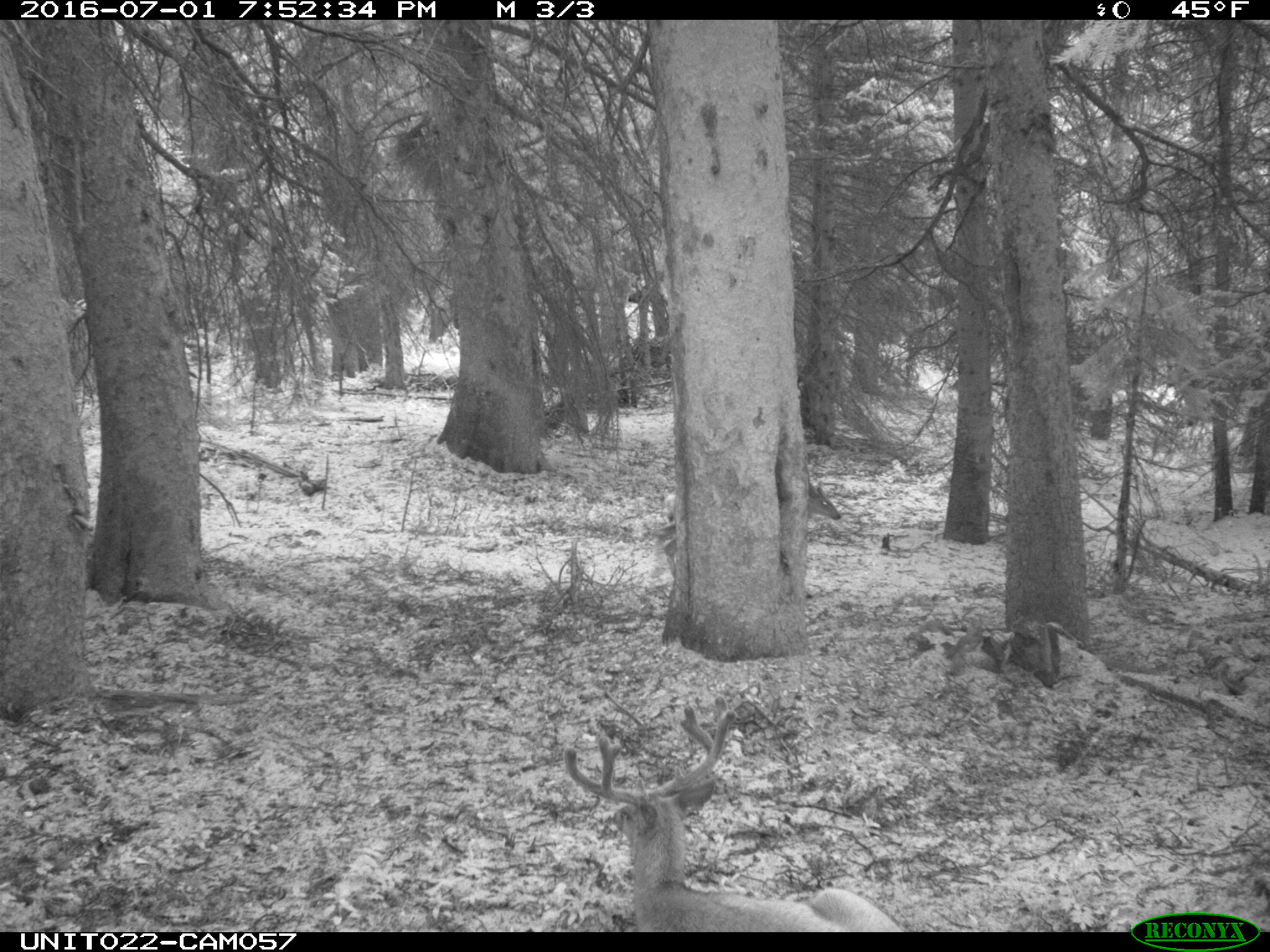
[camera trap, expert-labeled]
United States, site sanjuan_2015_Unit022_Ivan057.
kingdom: Animalia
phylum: Chordata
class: Mammalia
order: Artiodactyla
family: Cervidae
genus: Odocoileus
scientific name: Odocoileus hemionus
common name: mule deer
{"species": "Odocoileus hemionus (mule deer)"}